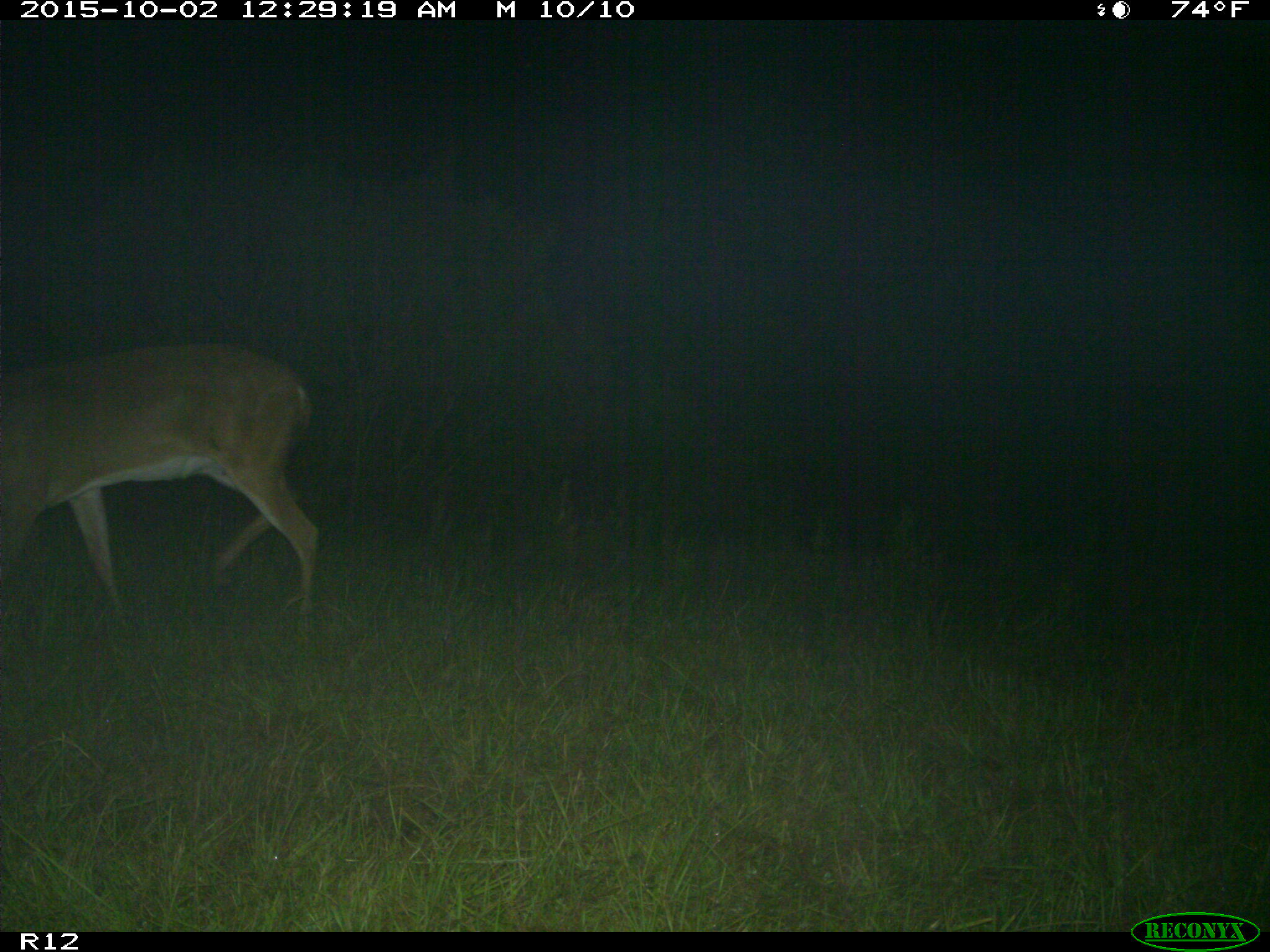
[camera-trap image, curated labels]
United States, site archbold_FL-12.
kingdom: Animalia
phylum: Chordata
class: Mammalia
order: Artiodactyla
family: Cervidae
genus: Odocoileus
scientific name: Odocoileus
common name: deer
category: unidentified deer